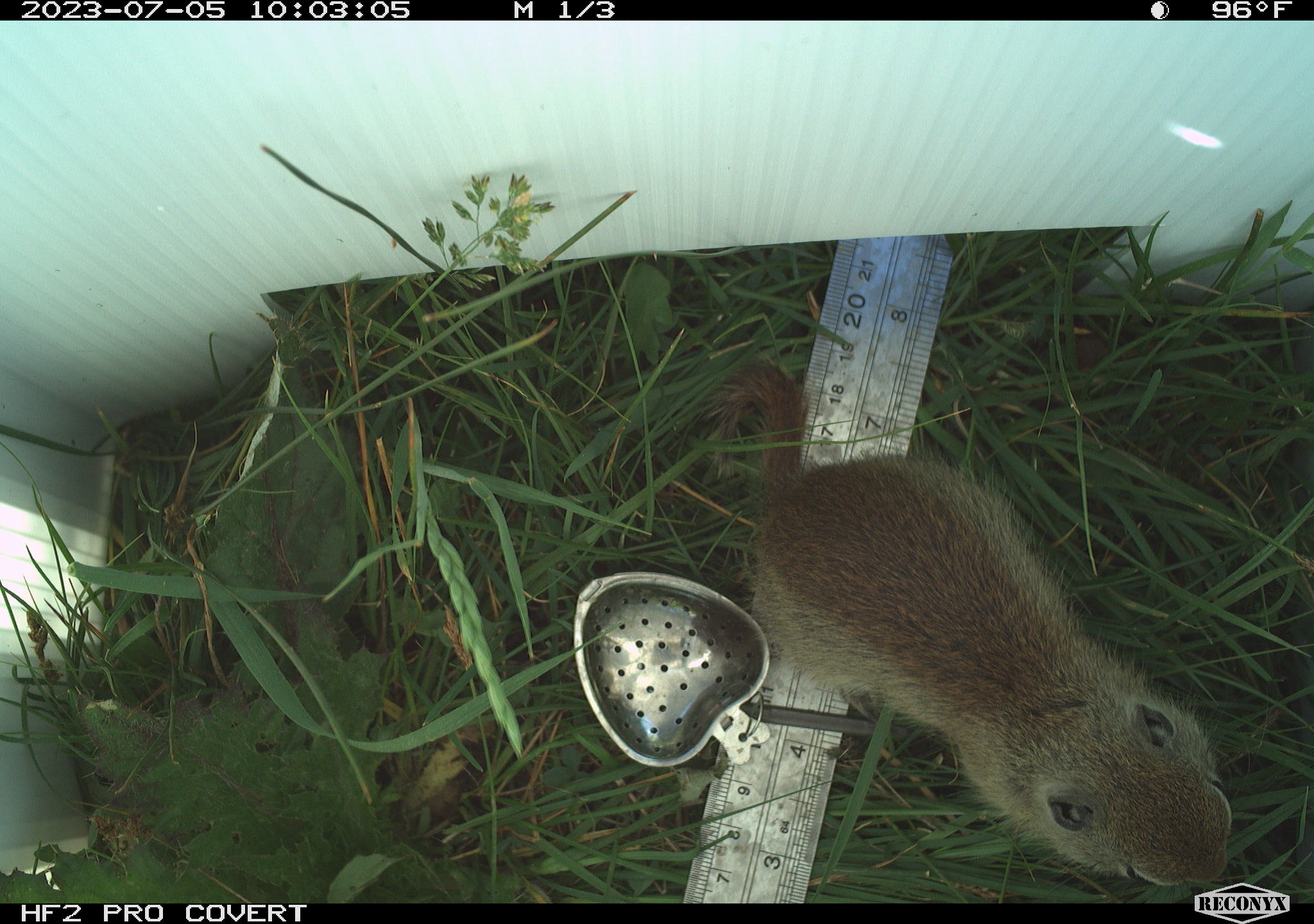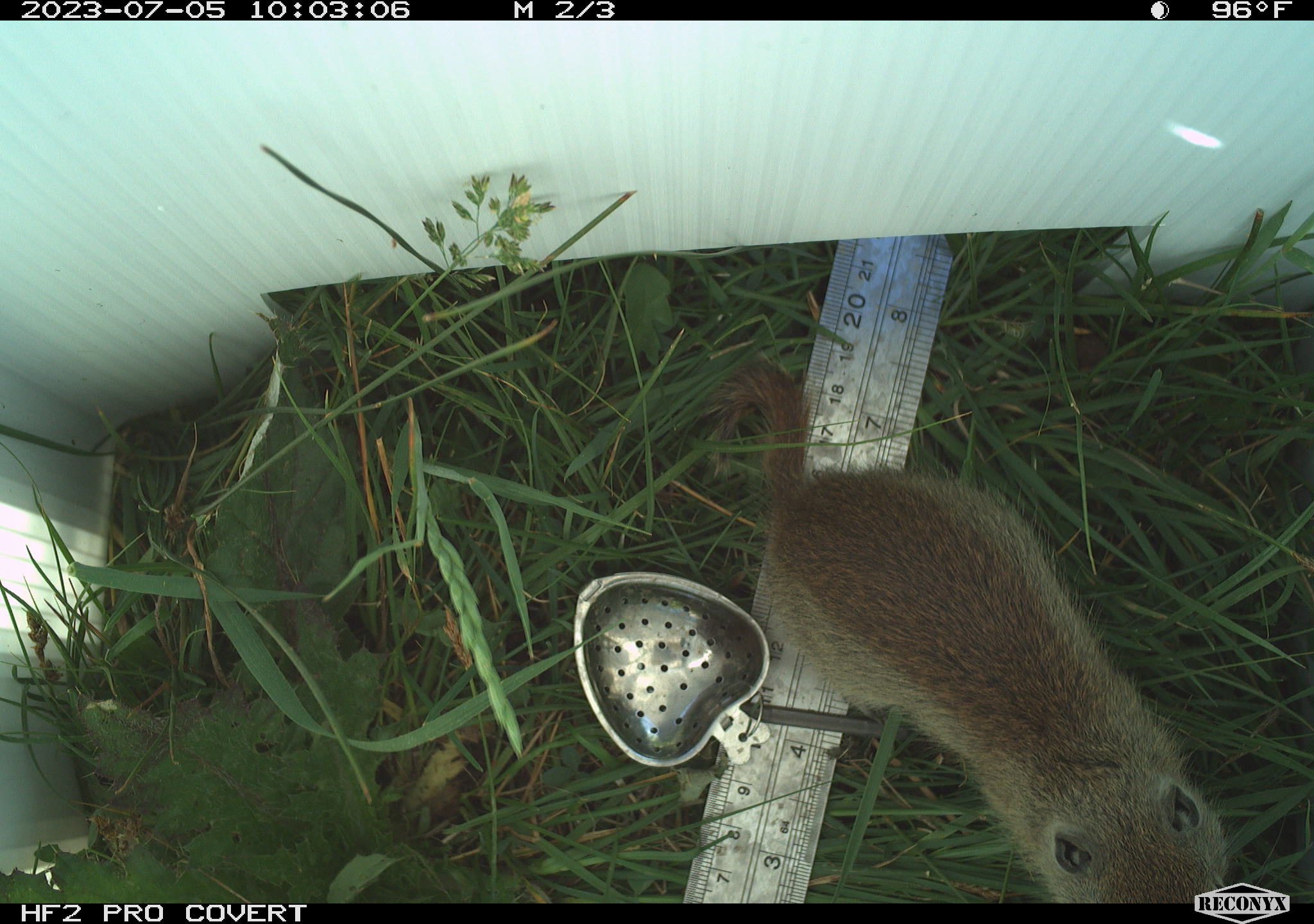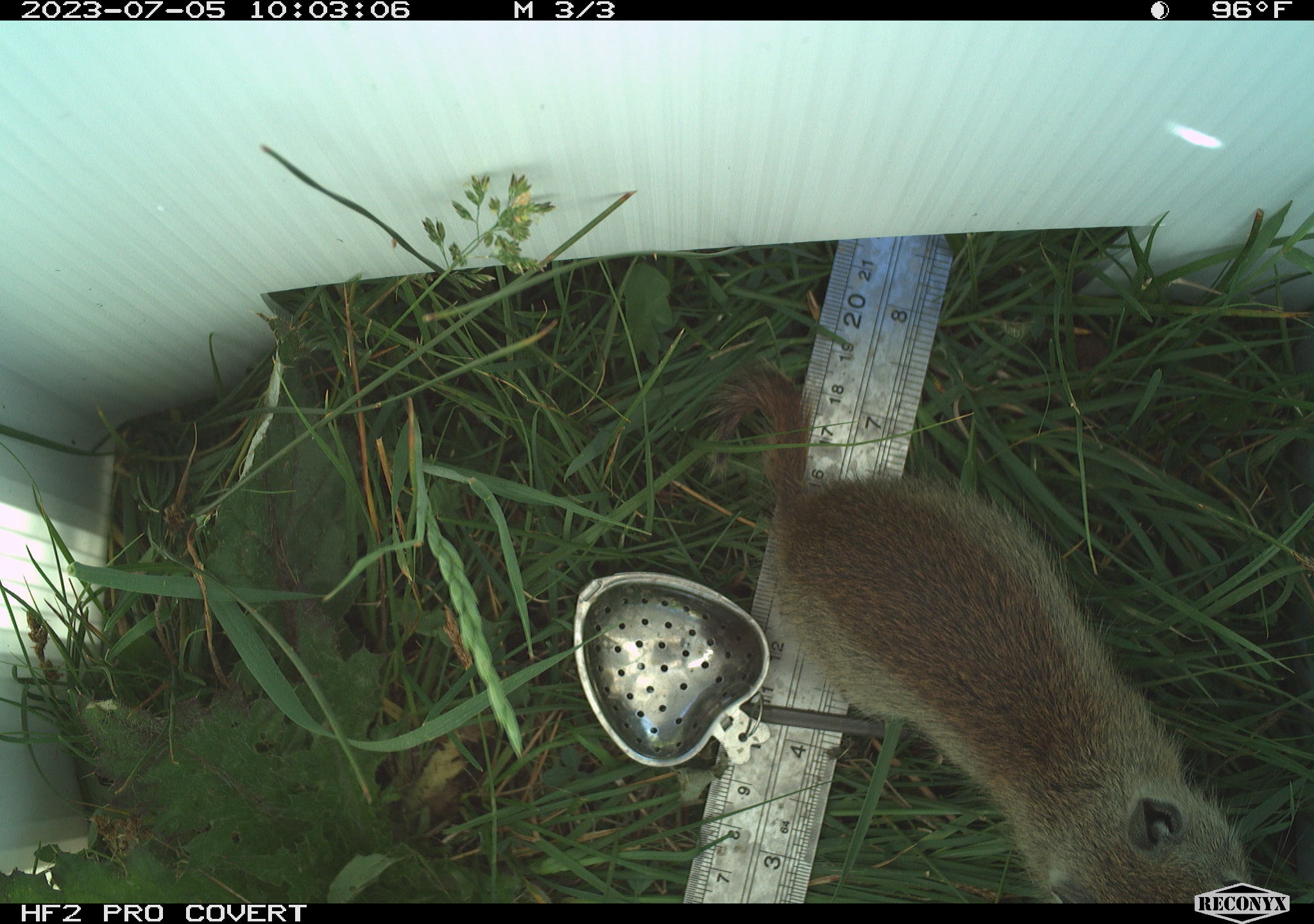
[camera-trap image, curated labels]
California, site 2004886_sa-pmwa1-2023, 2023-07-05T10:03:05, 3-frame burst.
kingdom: Animalia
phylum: Chordata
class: Mammalia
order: Rodentia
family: Sciuridae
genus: Urocitellus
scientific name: Urocitellus beldingi beldingi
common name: belding's ground squirrel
Belding's ground squirrel (Urocitellus beldingi beldingi).